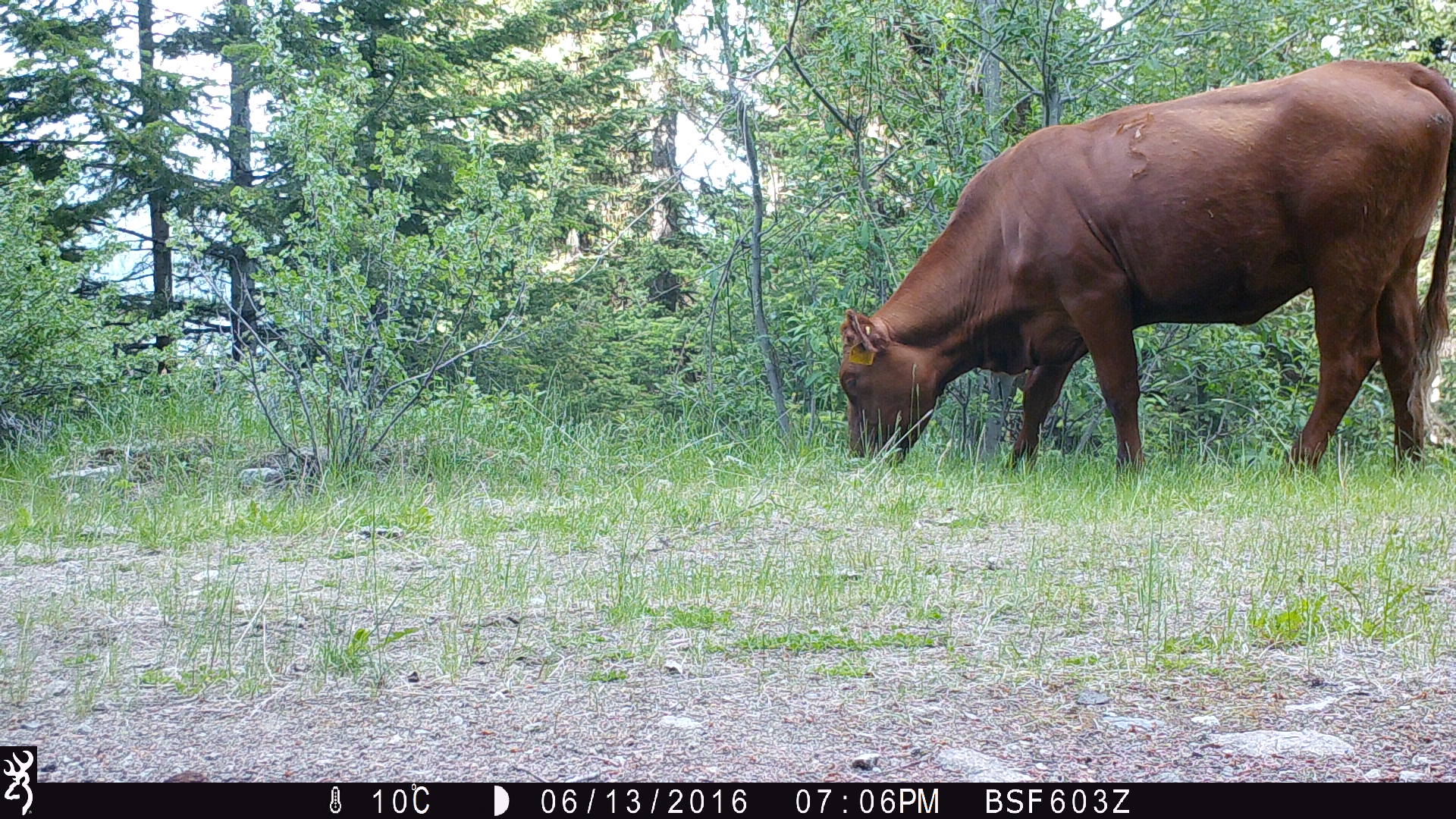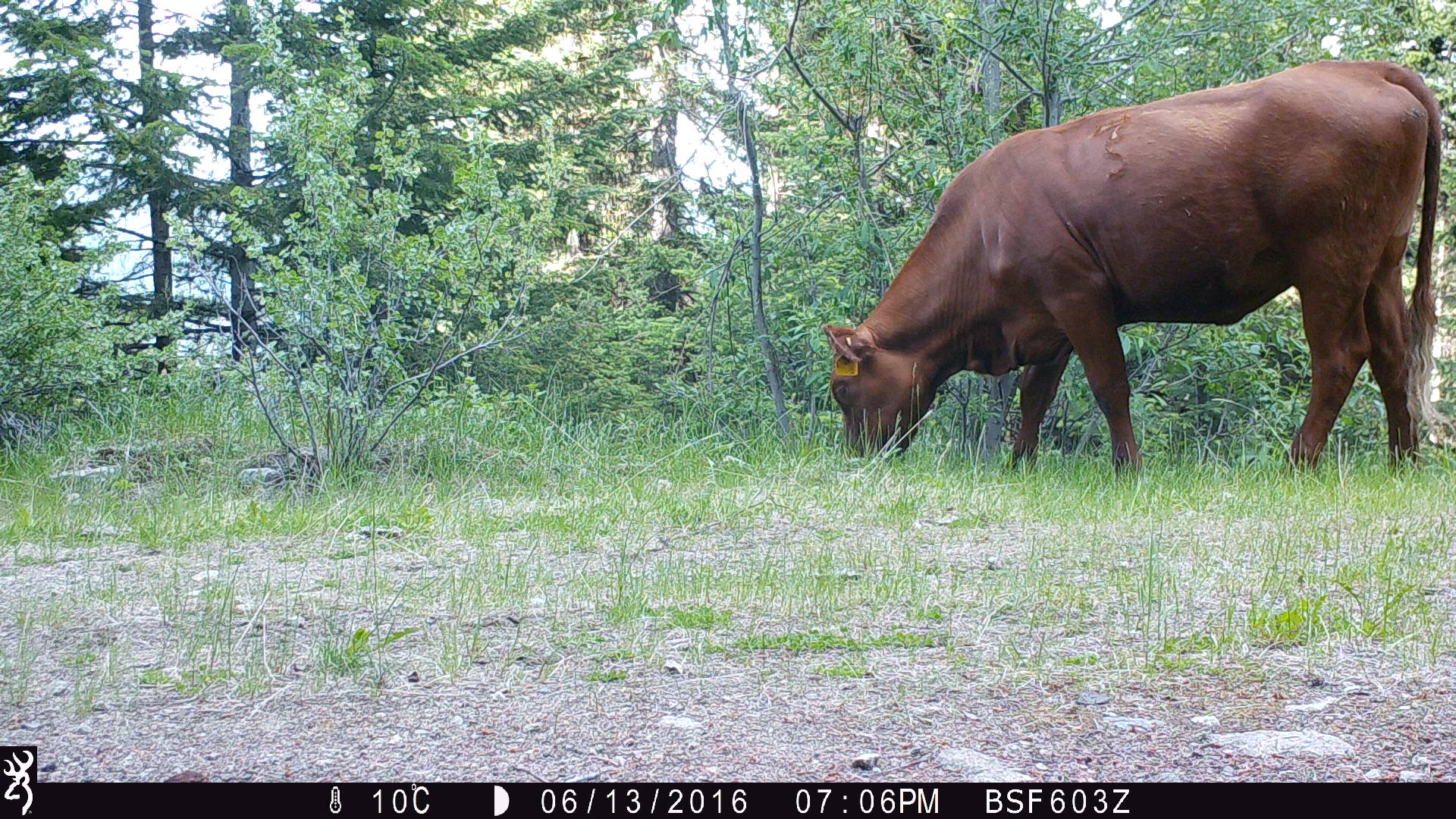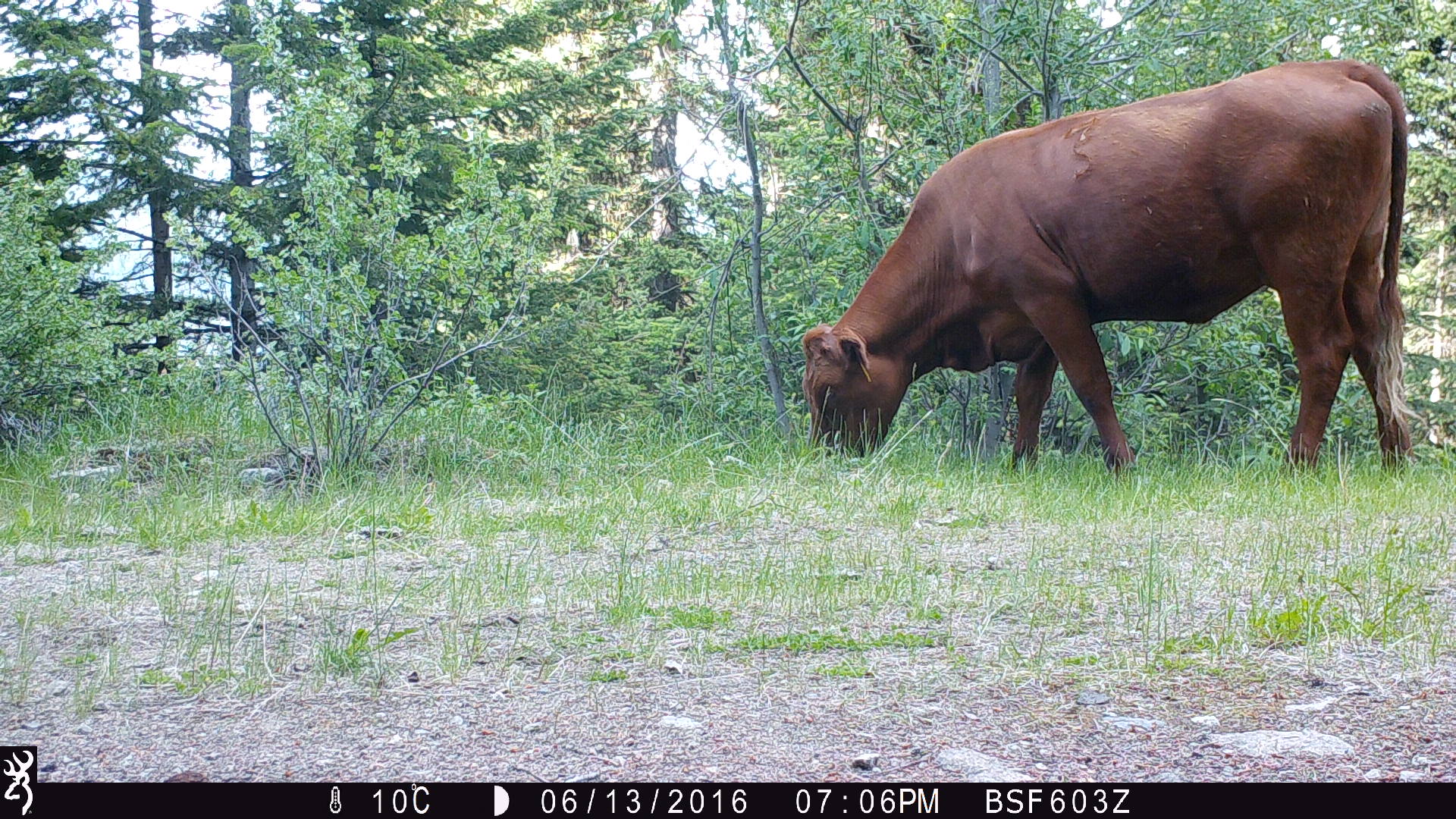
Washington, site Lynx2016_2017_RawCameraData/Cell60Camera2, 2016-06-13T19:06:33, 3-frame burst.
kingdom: Animalia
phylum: Chordata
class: Mammalia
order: Artiodactyla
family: Bovidae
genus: Bos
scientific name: Bos taurus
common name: domestic cattle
Domestic cattle (Bos taurus). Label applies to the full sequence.